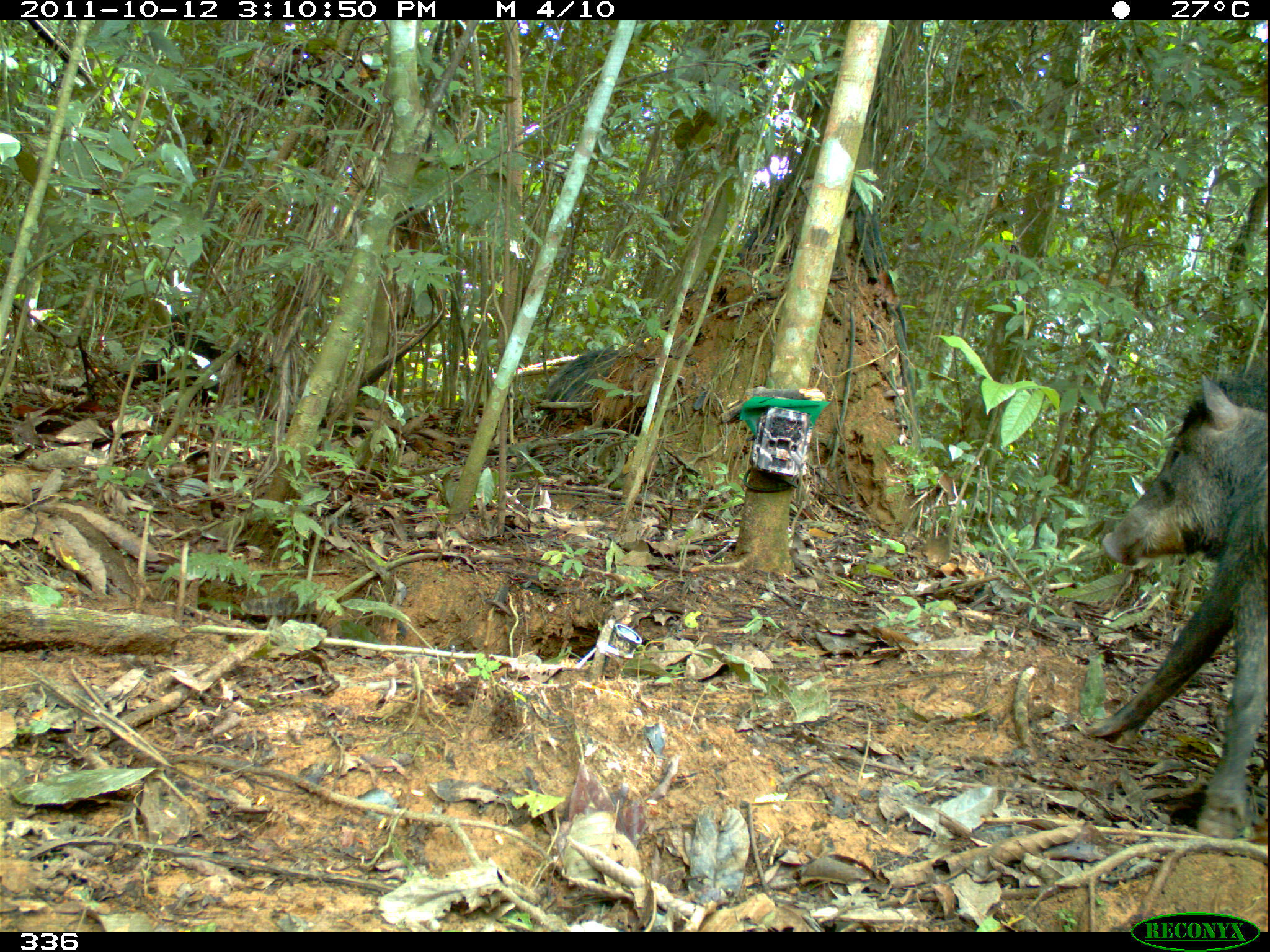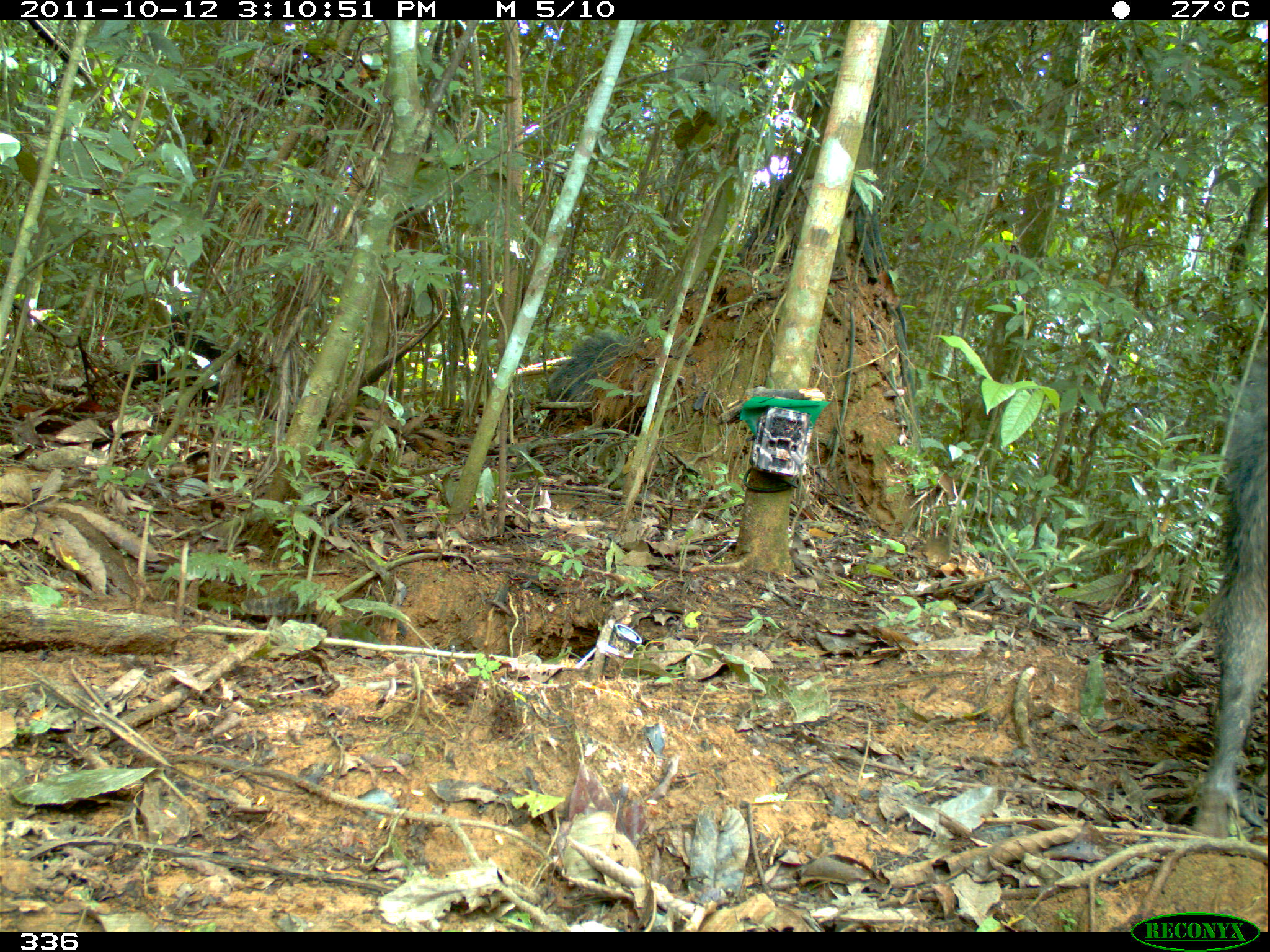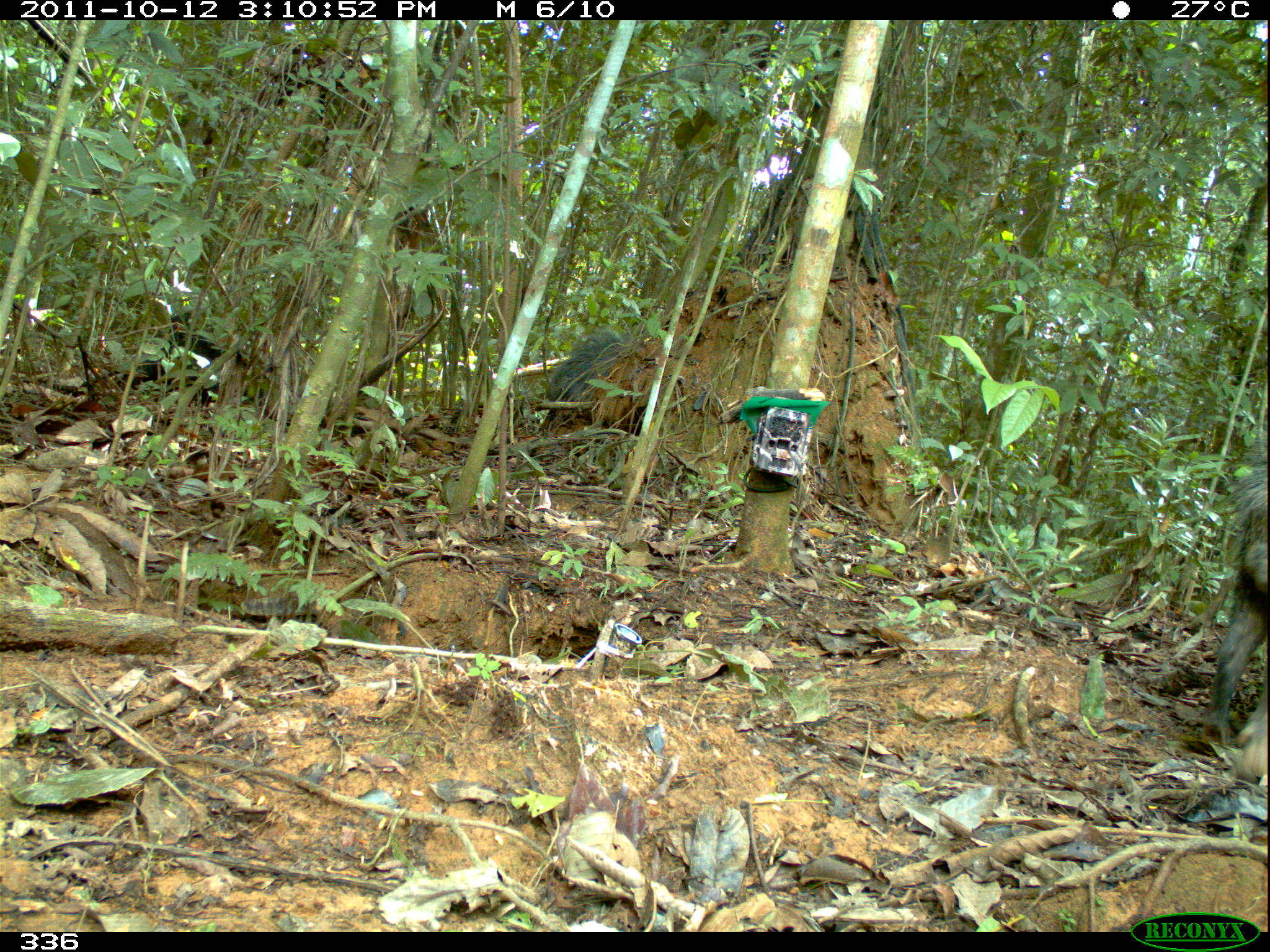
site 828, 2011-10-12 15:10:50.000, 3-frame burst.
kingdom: Animalia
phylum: Chordata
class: Mammalia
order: Artiodactyla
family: Tayassuidae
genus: Tayassu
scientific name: Tayassu pecari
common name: white-lipped peccary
Tayassu pecari (white-lipped peccary).